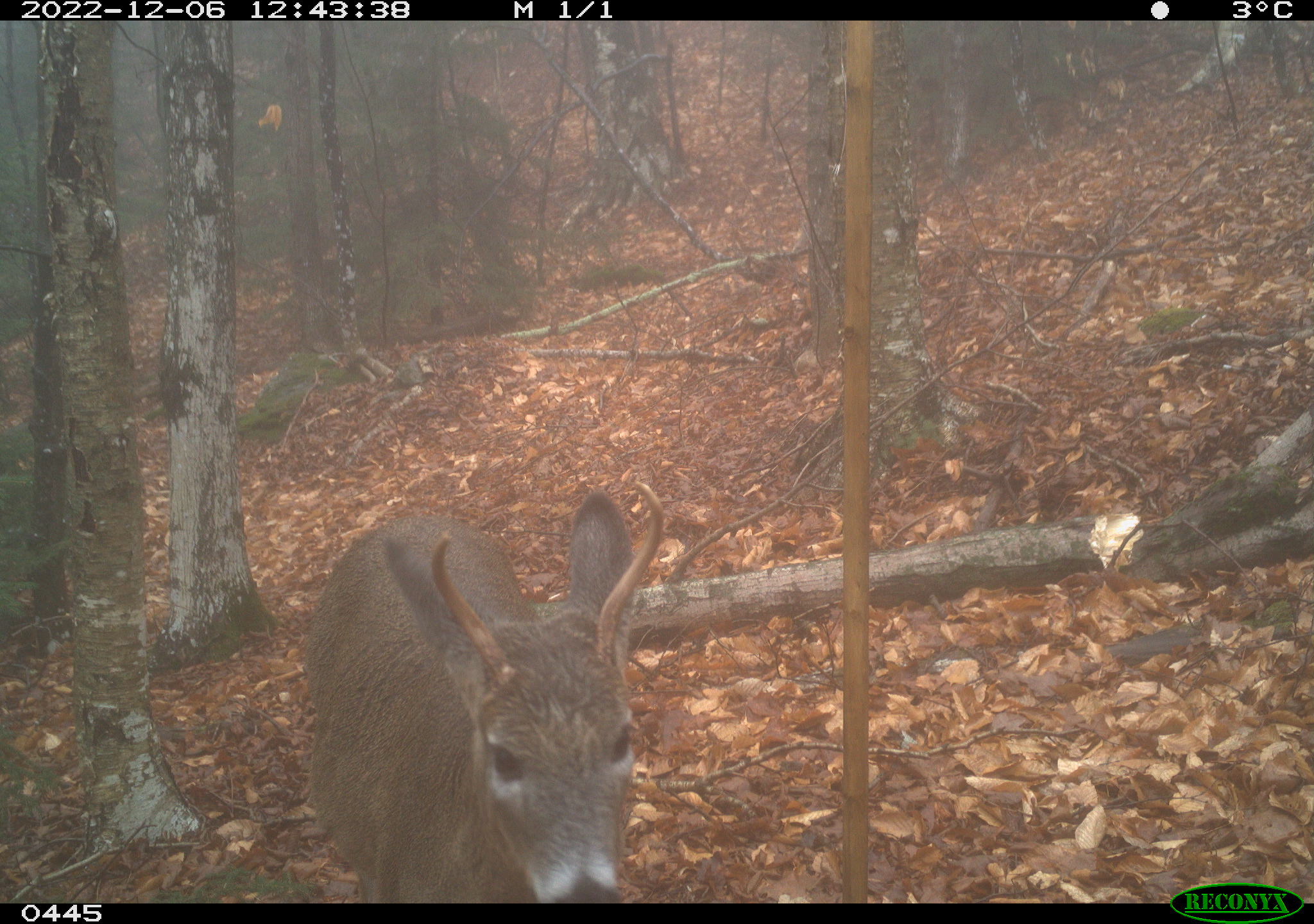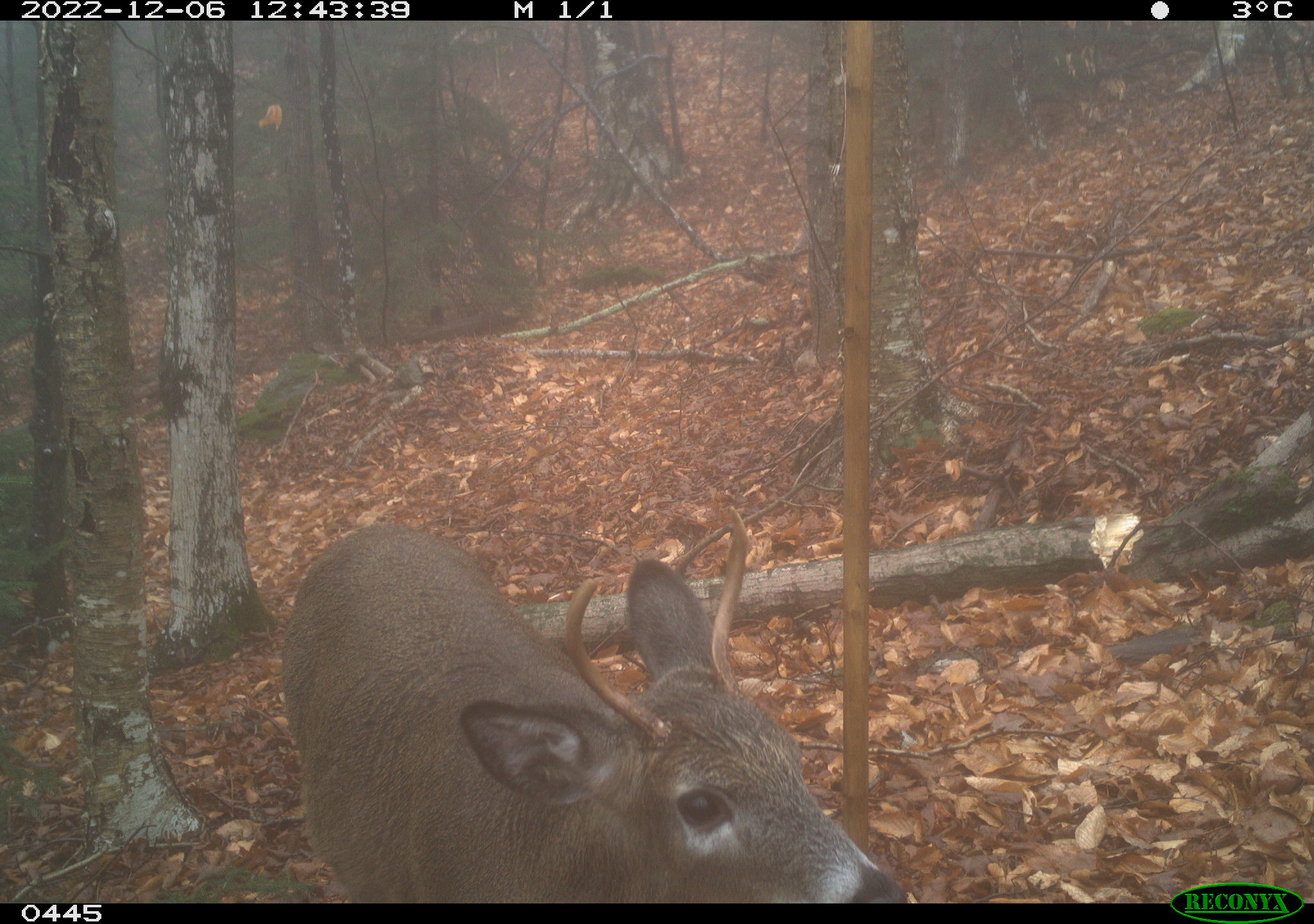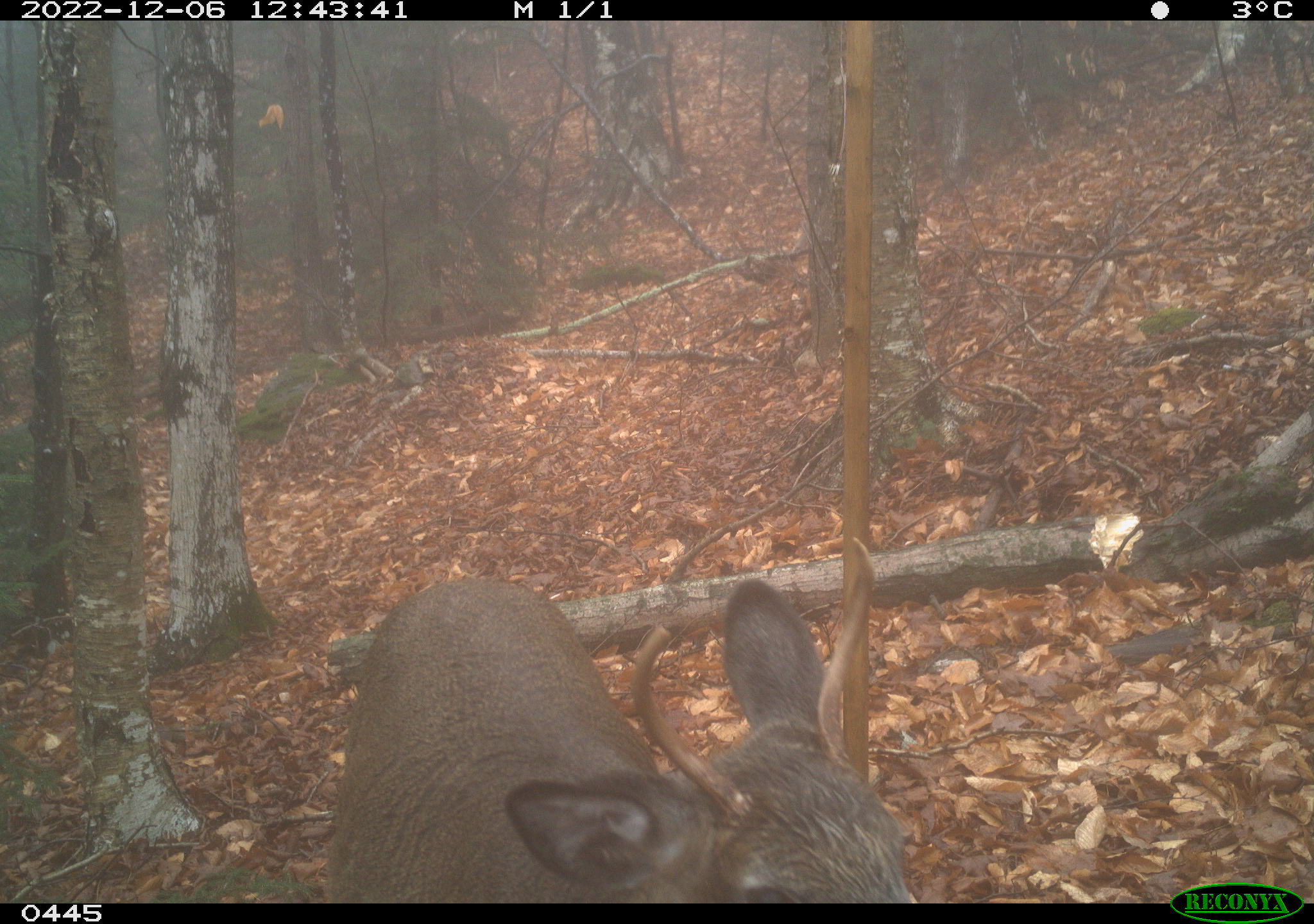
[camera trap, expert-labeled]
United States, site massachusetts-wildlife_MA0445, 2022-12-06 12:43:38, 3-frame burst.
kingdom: Animalia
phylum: Chordata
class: Mammalia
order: Artiodactyla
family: Cervidae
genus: Odocoileus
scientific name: Odocoileus virginianus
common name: white-tailed deer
White-tailed deer (Odocoileus virginianus).